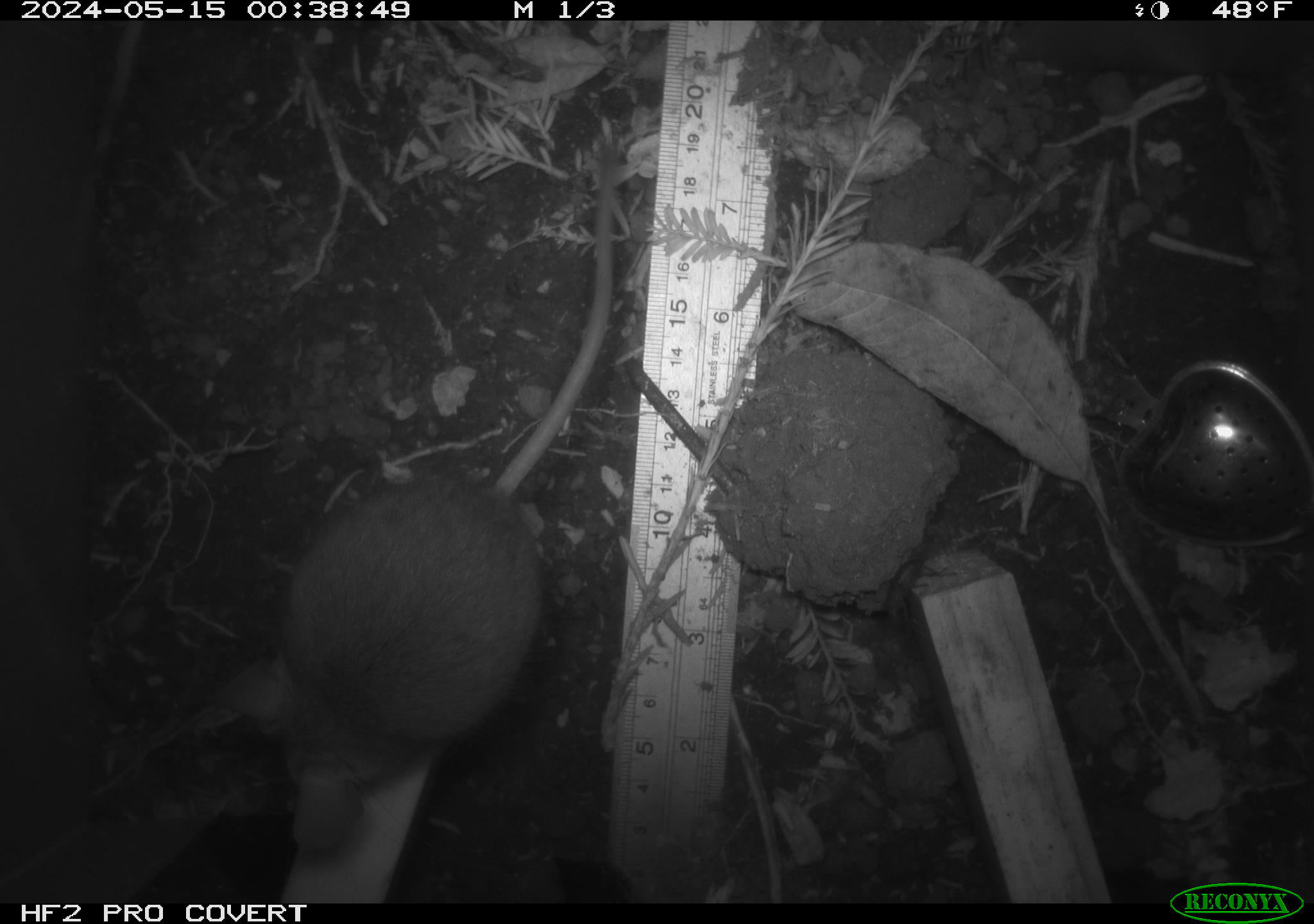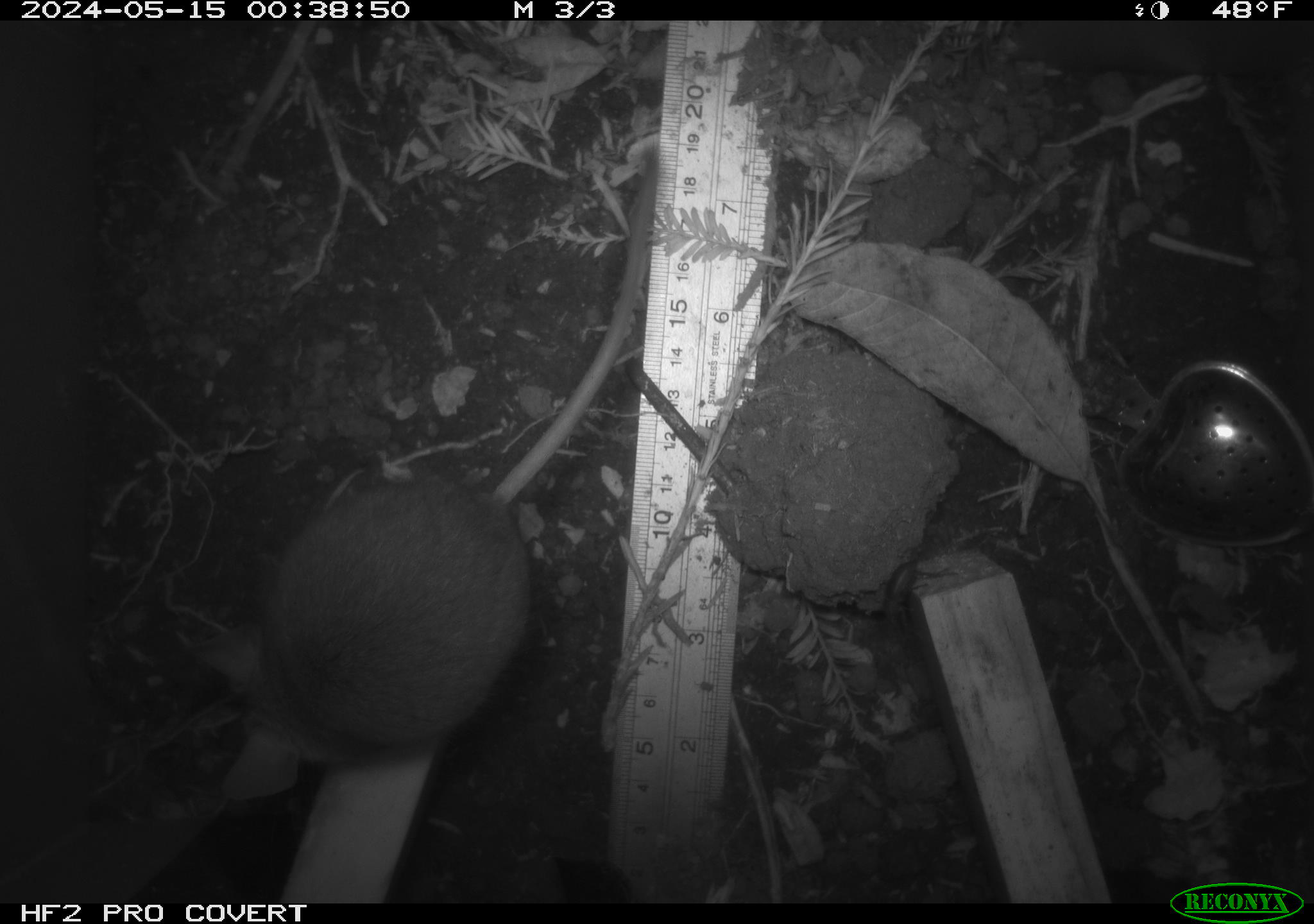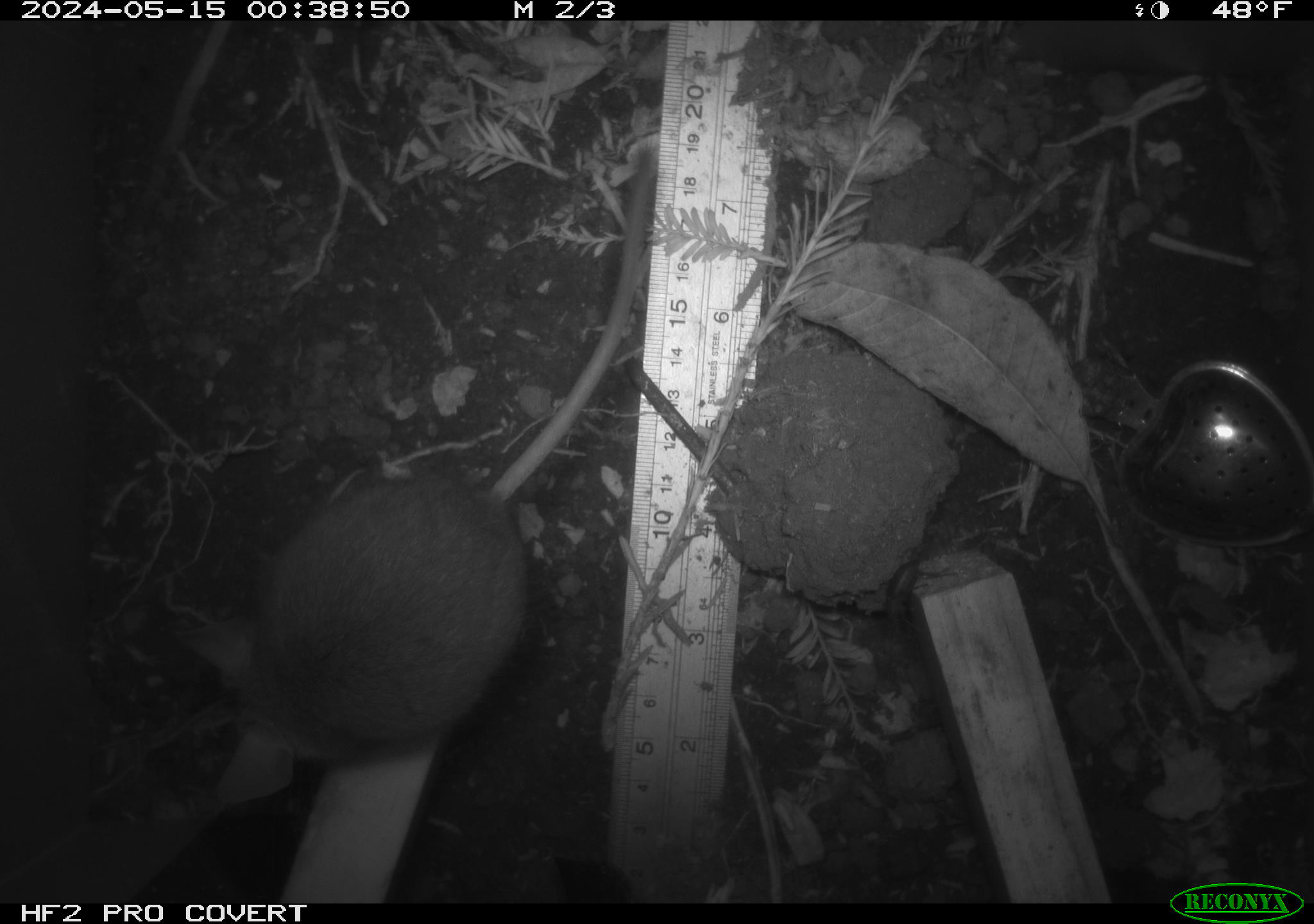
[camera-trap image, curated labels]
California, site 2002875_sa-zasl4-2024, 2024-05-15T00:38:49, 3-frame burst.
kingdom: Animalia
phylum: Chordata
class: Mammalia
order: Rodentia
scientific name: Rodentia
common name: mouse species